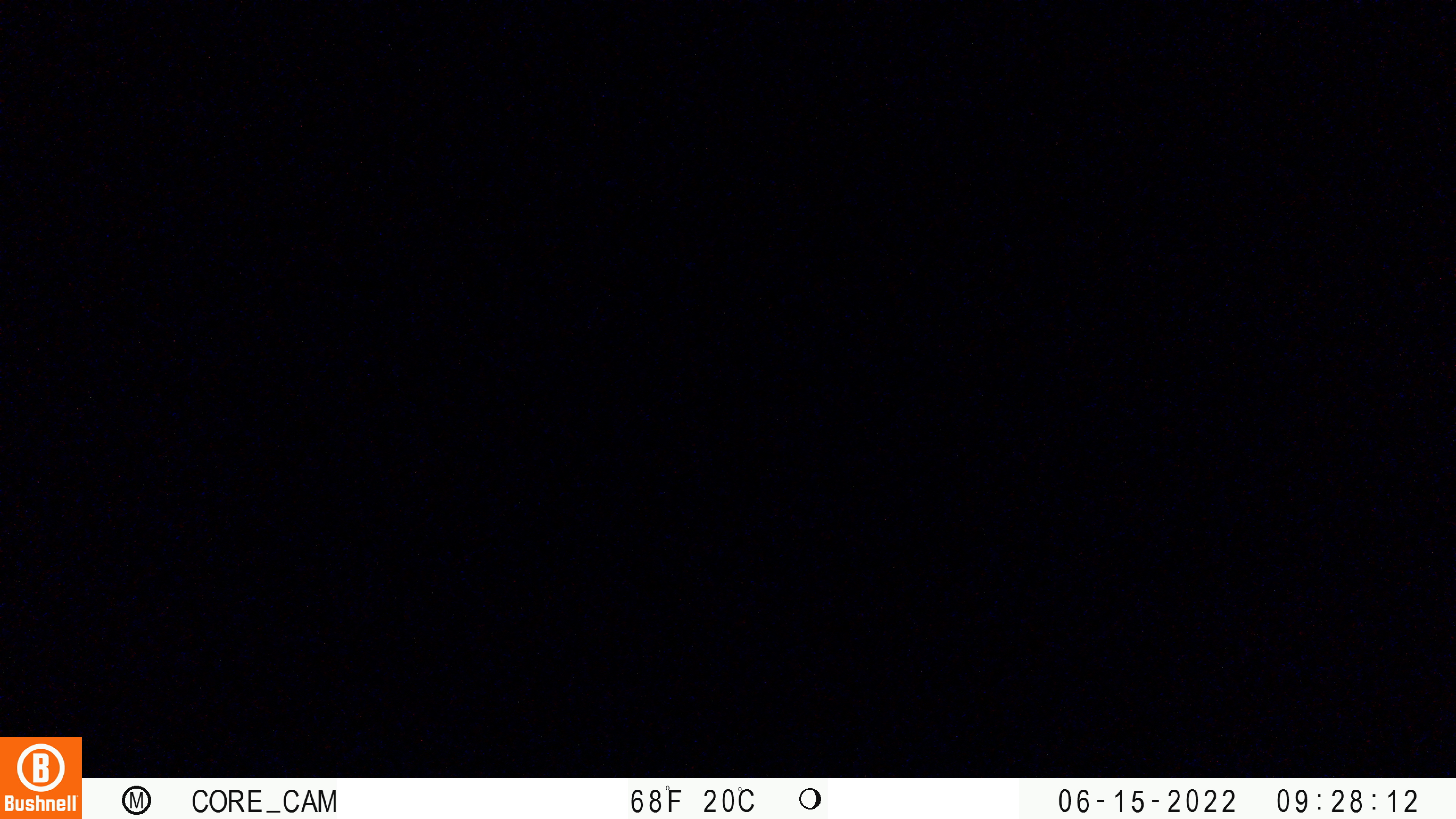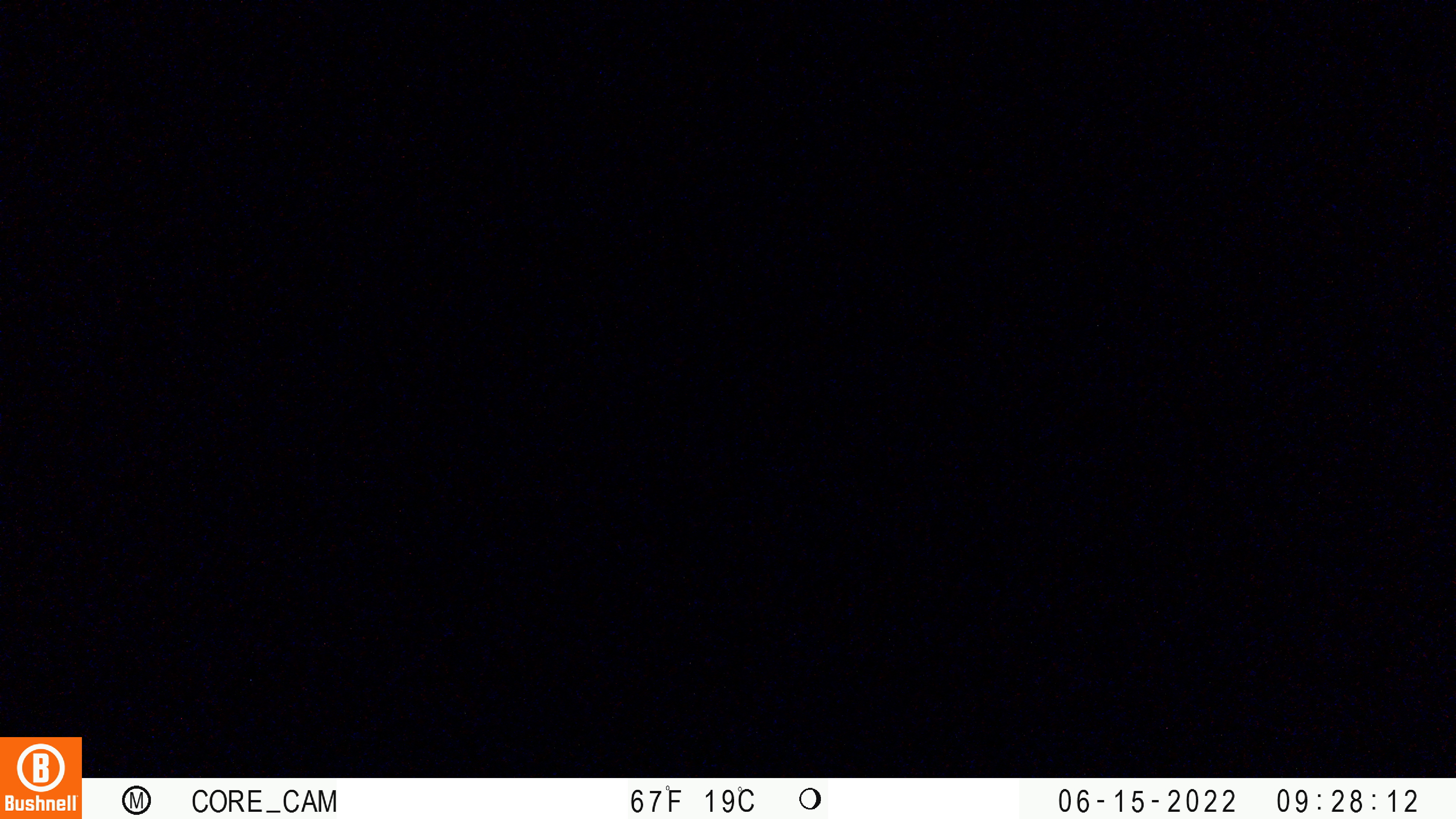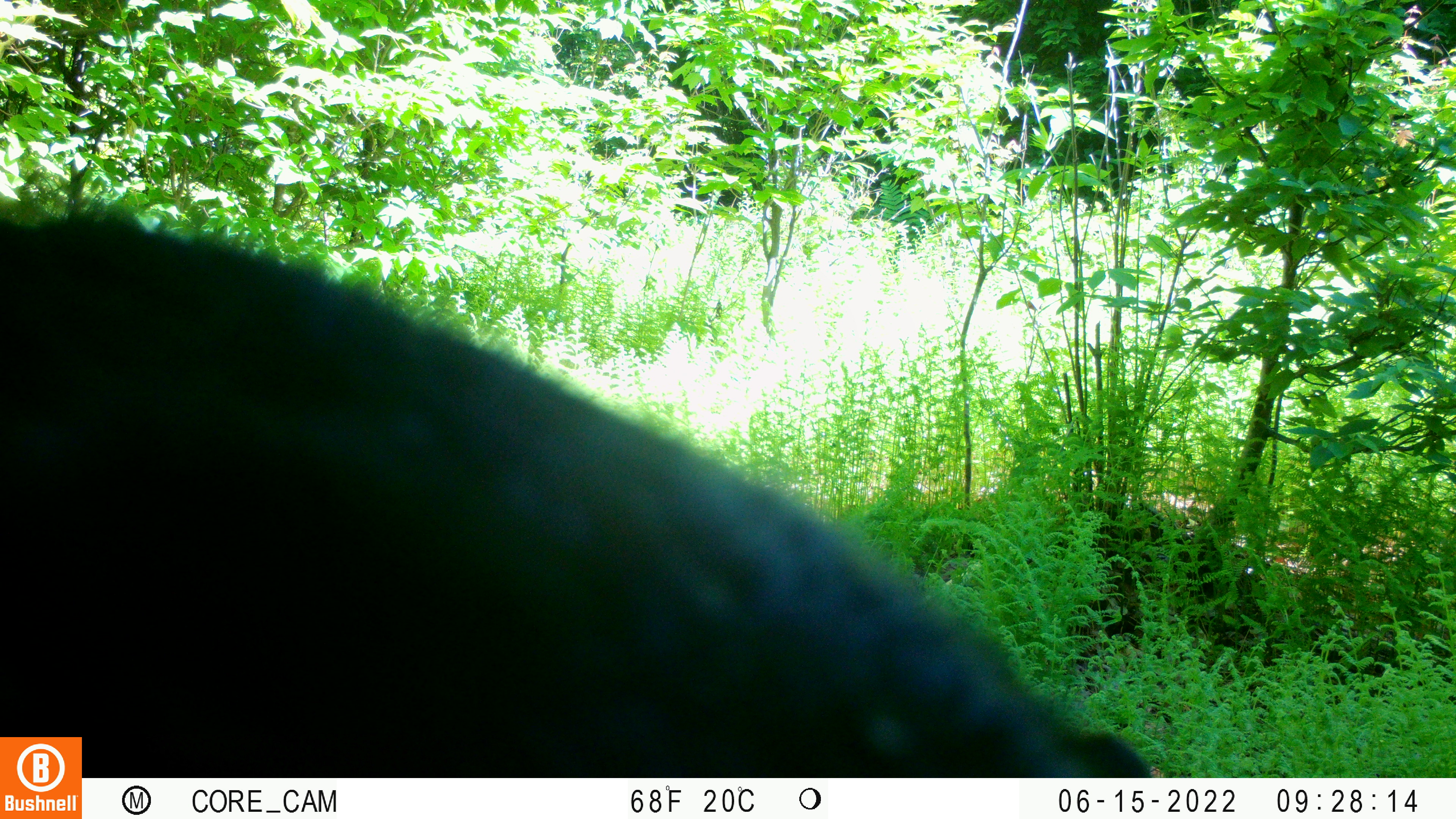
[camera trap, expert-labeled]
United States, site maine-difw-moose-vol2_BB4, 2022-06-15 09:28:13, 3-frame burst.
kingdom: Animalia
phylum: Chordata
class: Mammalia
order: Carnivora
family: Ursidae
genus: Ursus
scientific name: Ursus americanus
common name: black bear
Black bear (Ursus americanus).